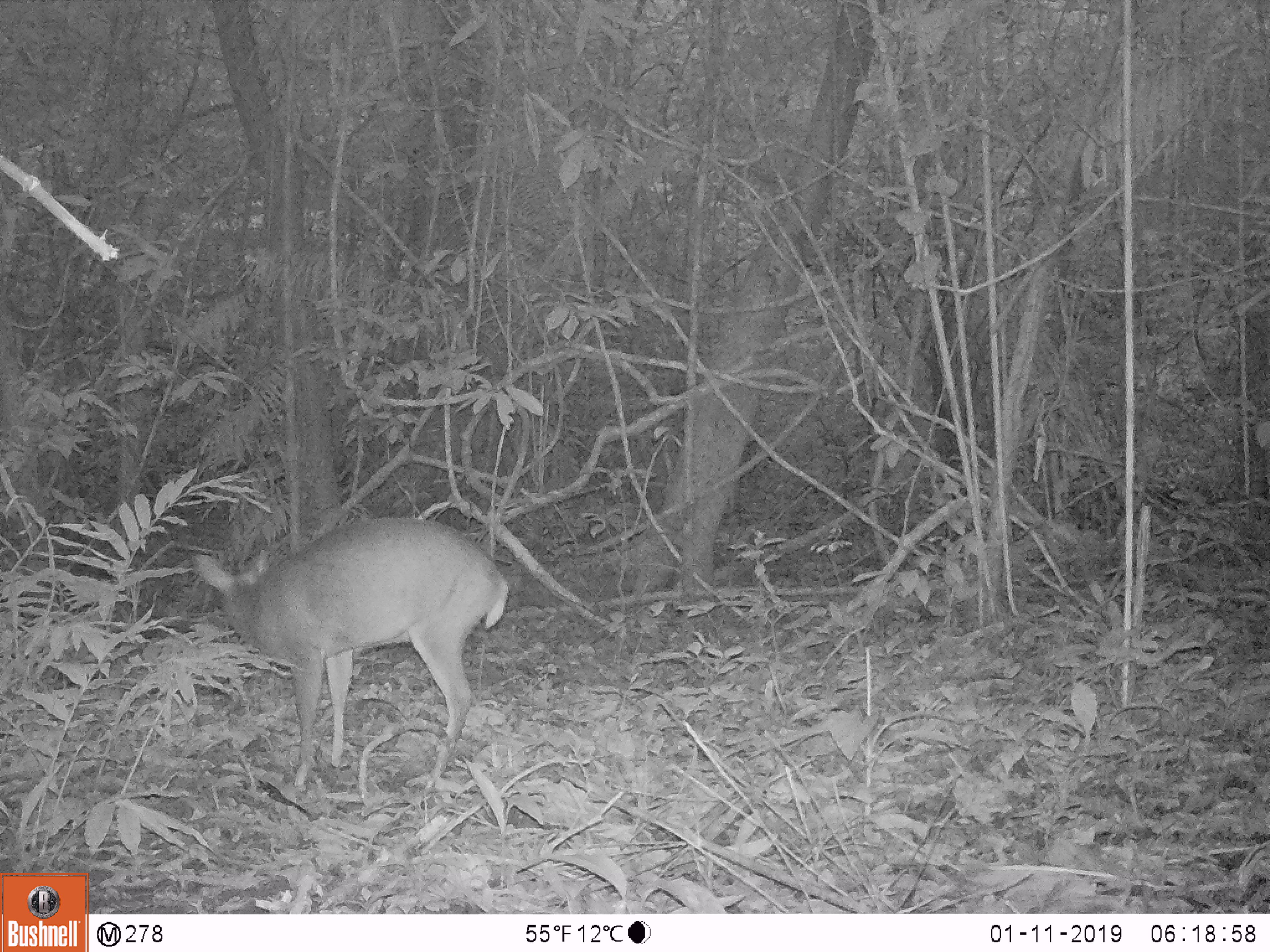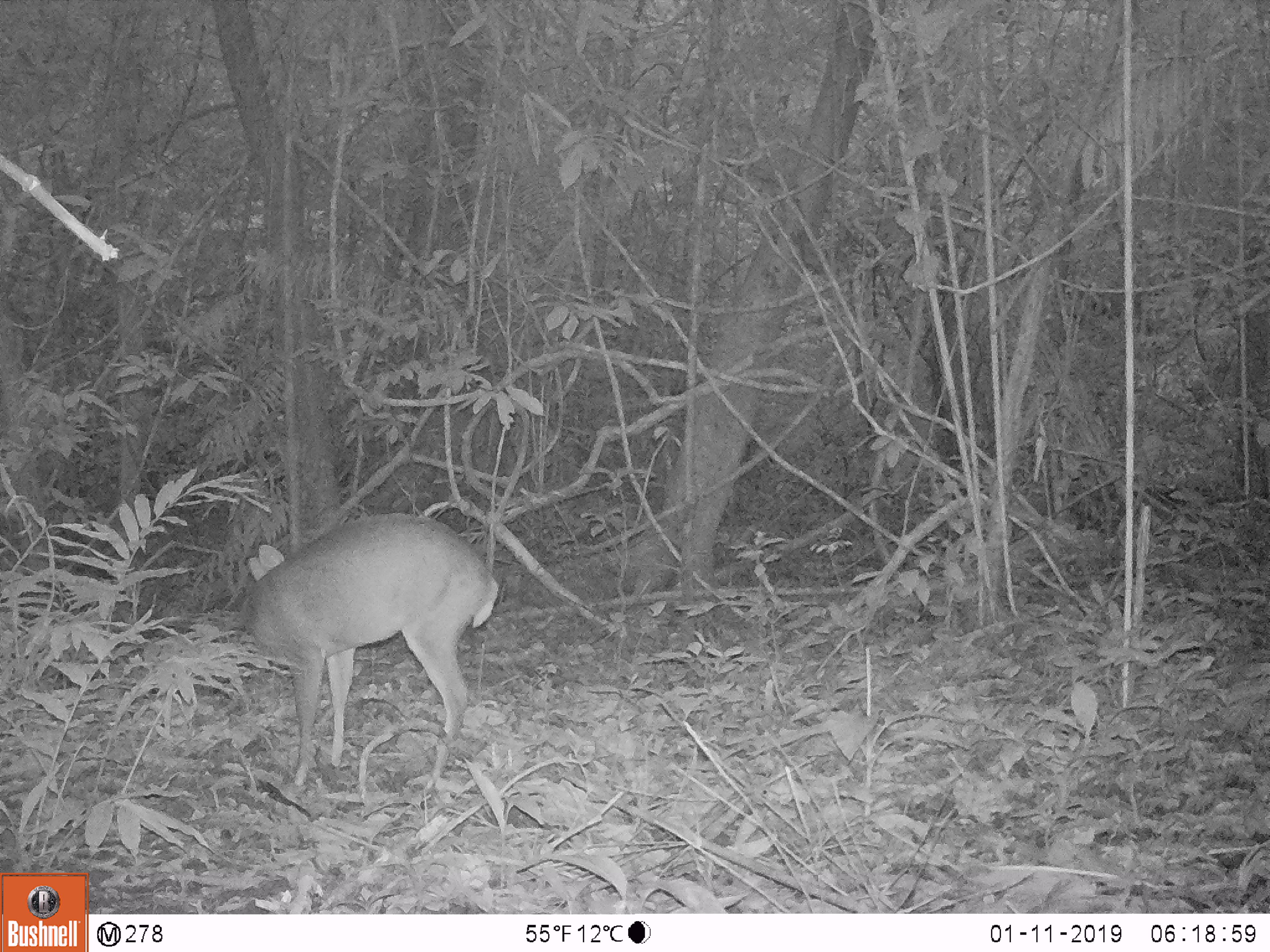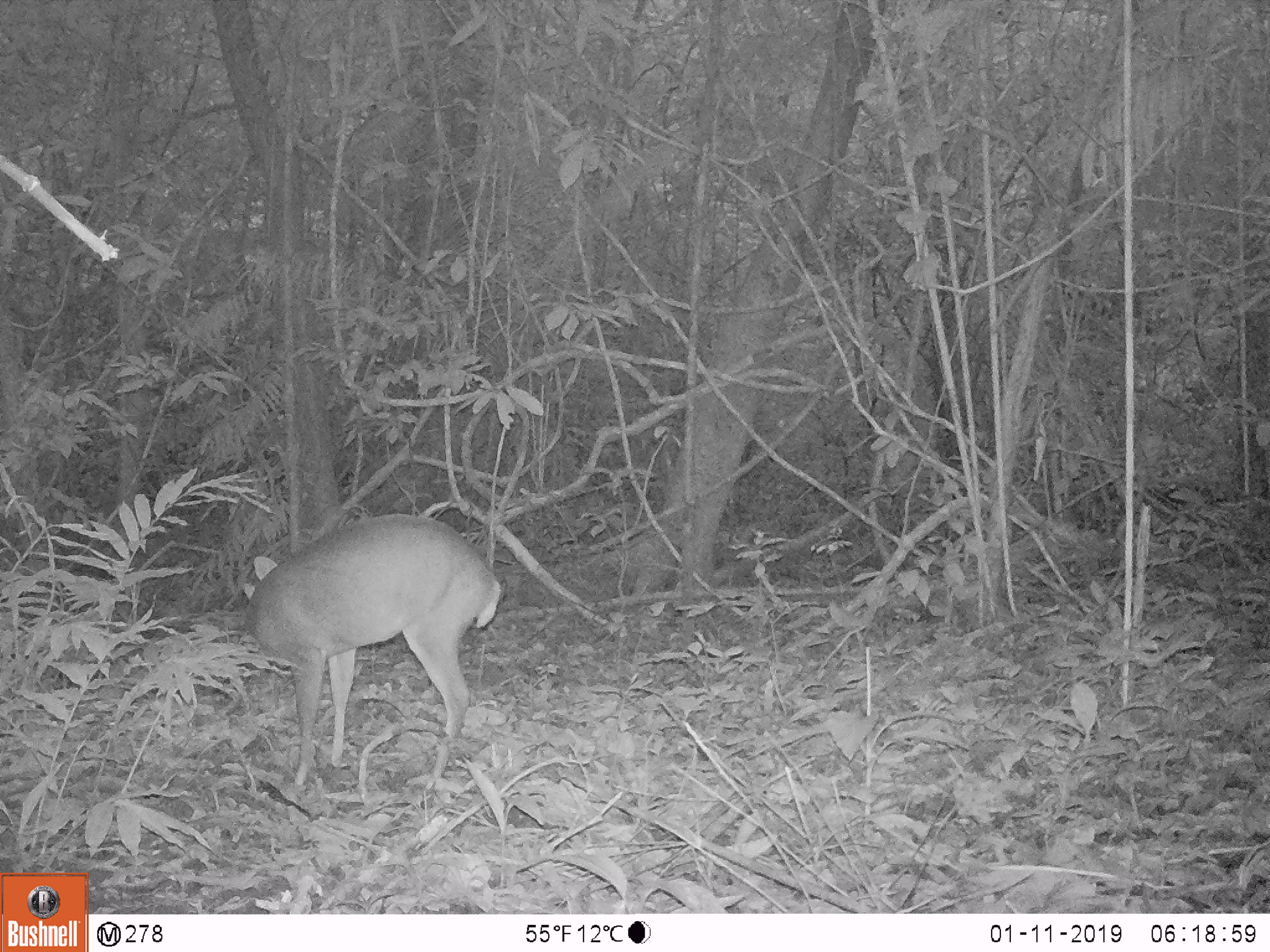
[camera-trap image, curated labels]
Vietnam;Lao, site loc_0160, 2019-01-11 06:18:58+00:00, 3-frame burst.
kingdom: Animalia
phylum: Chordata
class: Mammalia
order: Artiodactyla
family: Cervidae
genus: Muntiacus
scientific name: Muntiacus vuquangensis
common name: large-antlered muntjac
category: large antlered muntjac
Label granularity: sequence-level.